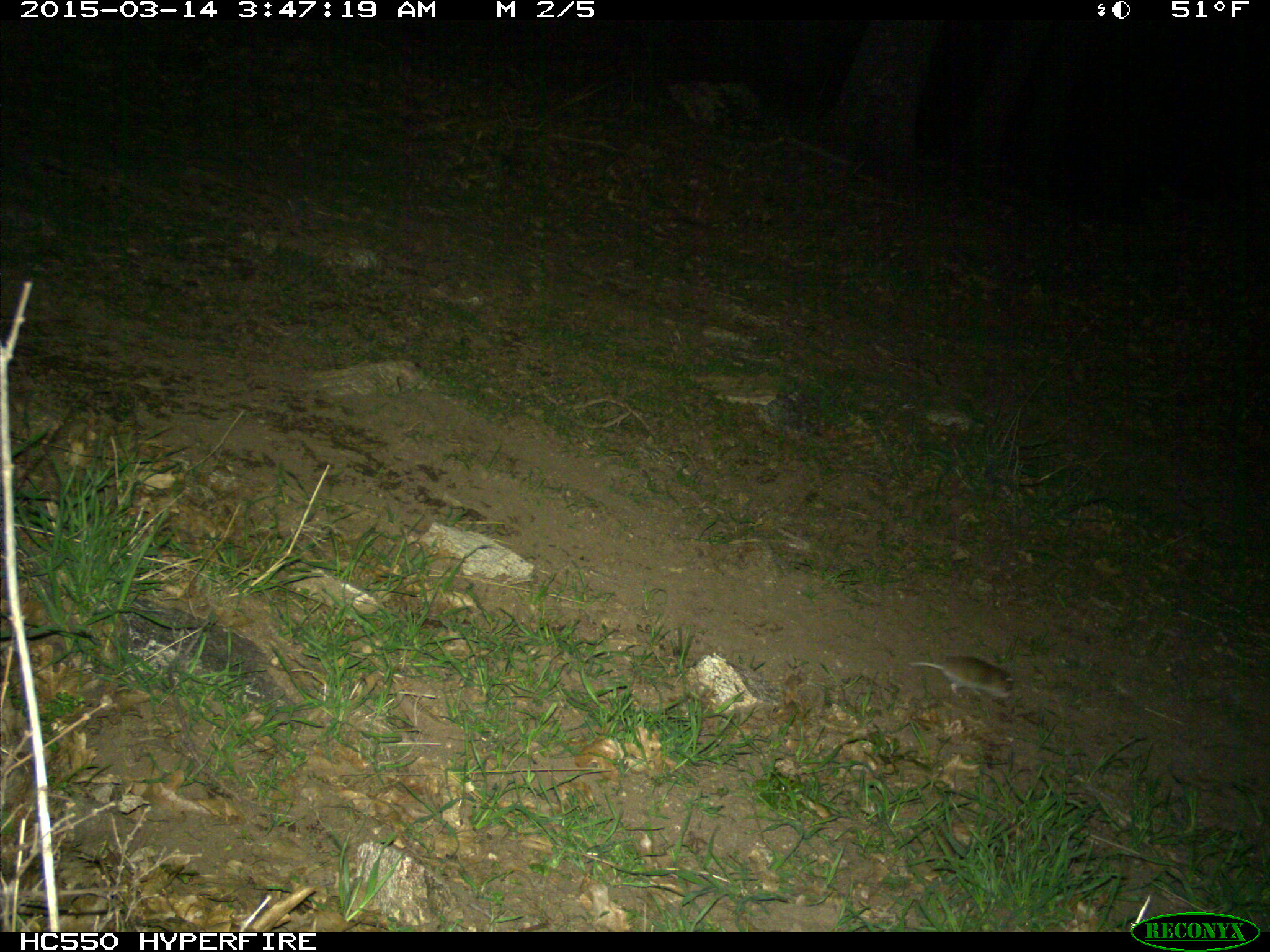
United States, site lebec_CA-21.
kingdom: Animalia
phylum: Chordata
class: Mammalia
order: Rodentia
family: Cricetidae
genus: Neotoma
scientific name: Neotoma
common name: pack rat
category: unidentified pack rat